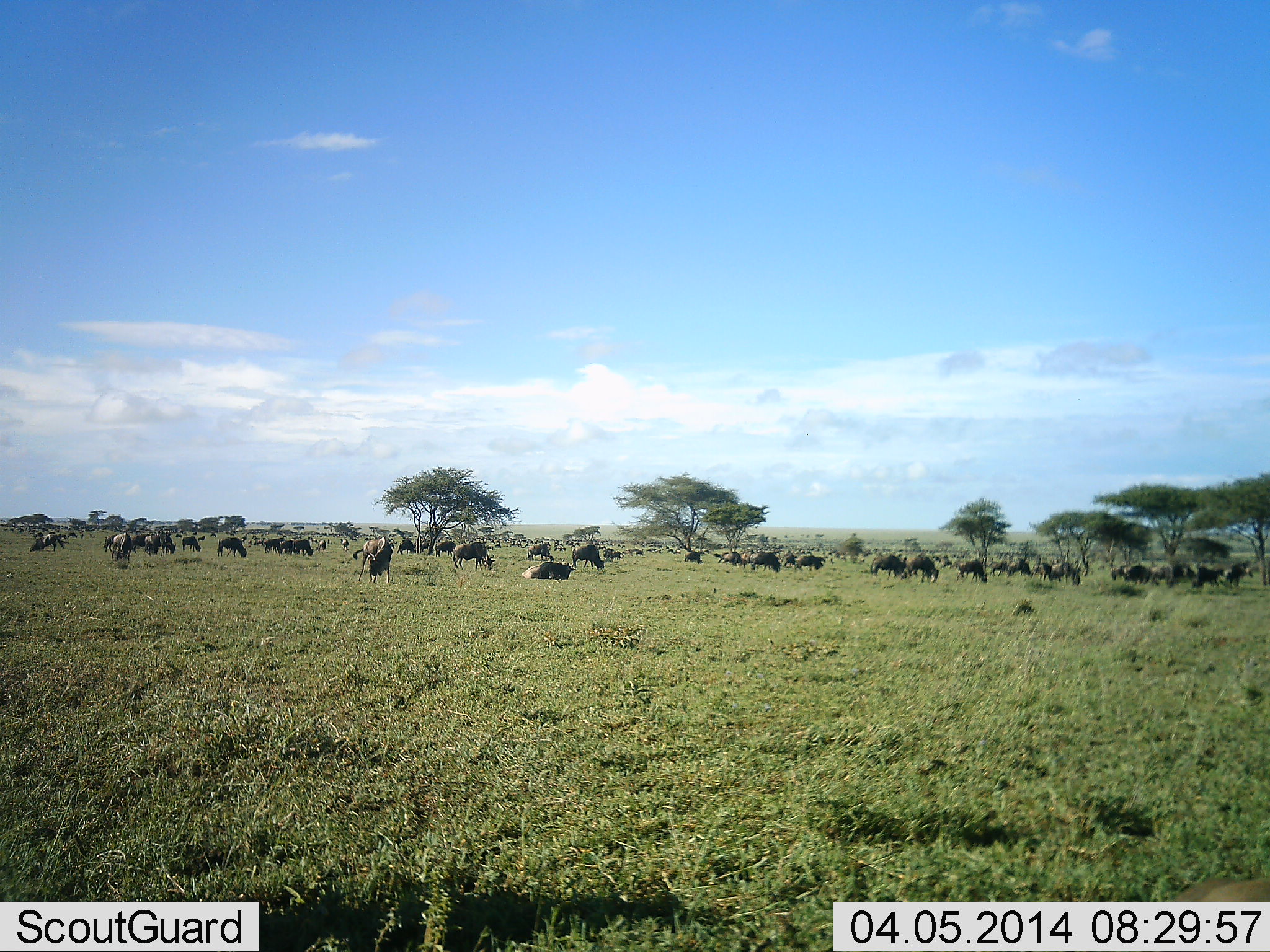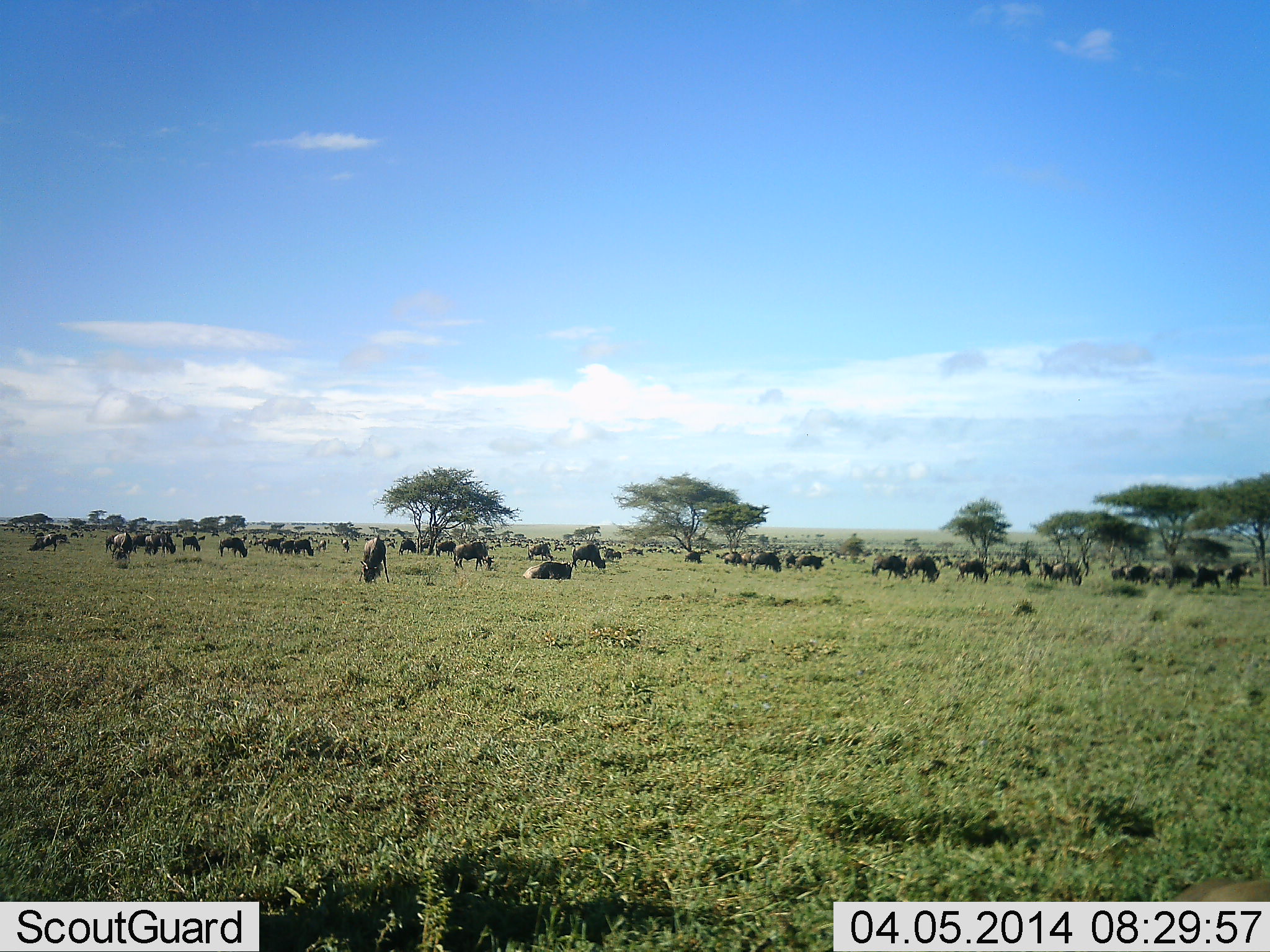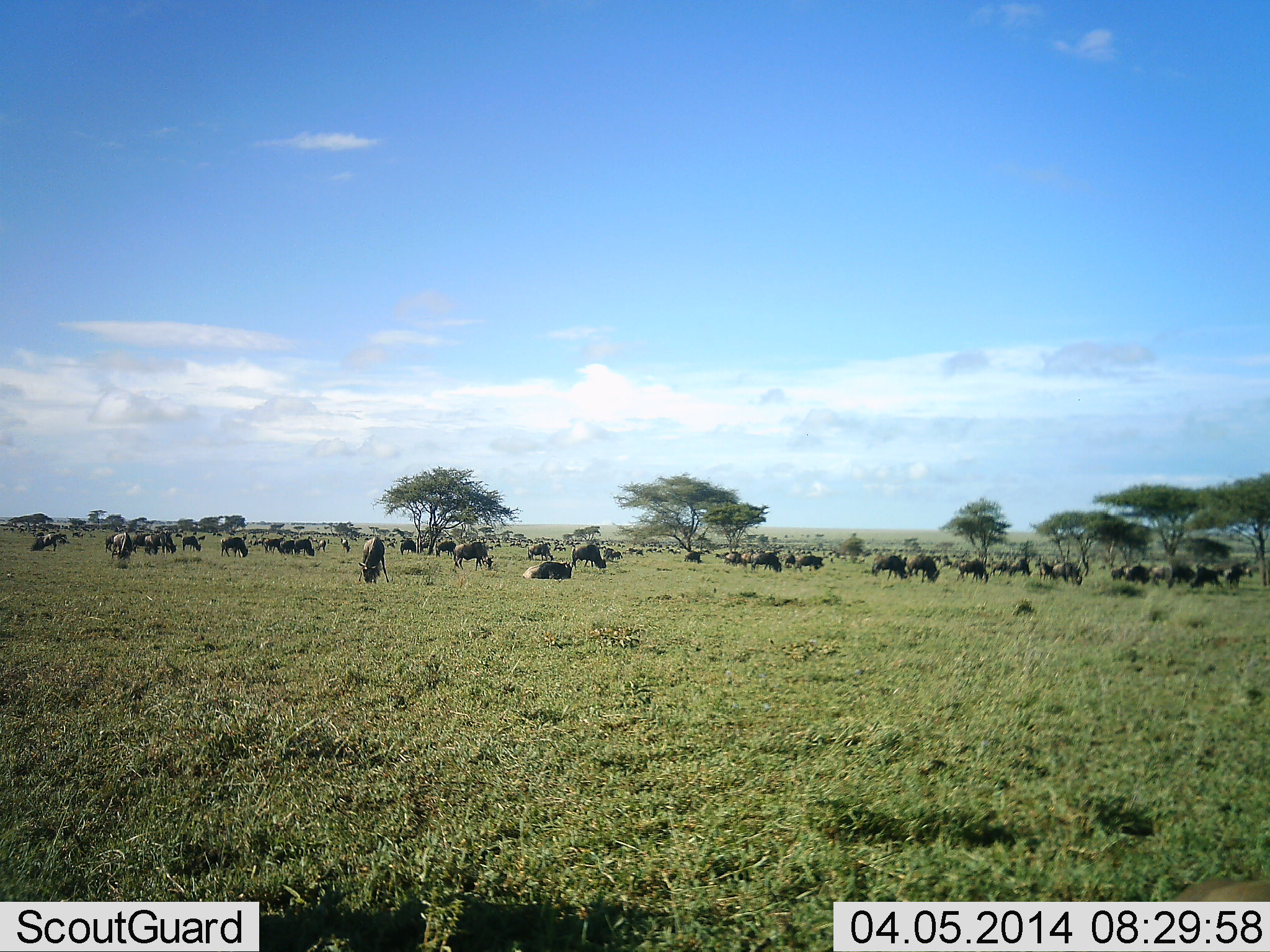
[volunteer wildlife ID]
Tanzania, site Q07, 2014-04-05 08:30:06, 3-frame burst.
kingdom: Animalia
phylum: Chordata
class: Mammalia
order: Artiodactyla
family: Bovidae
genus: Connochaetes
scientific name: Connochaetes taurinus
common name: blue wildebeest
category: wildebeest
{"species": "wildebeest (blue wildebeest) (Connochaetes taurinus)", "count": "51+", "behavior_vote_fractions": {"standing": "60%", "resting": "50%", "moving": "20%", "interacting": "0%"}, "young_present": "10%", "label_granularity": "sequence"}